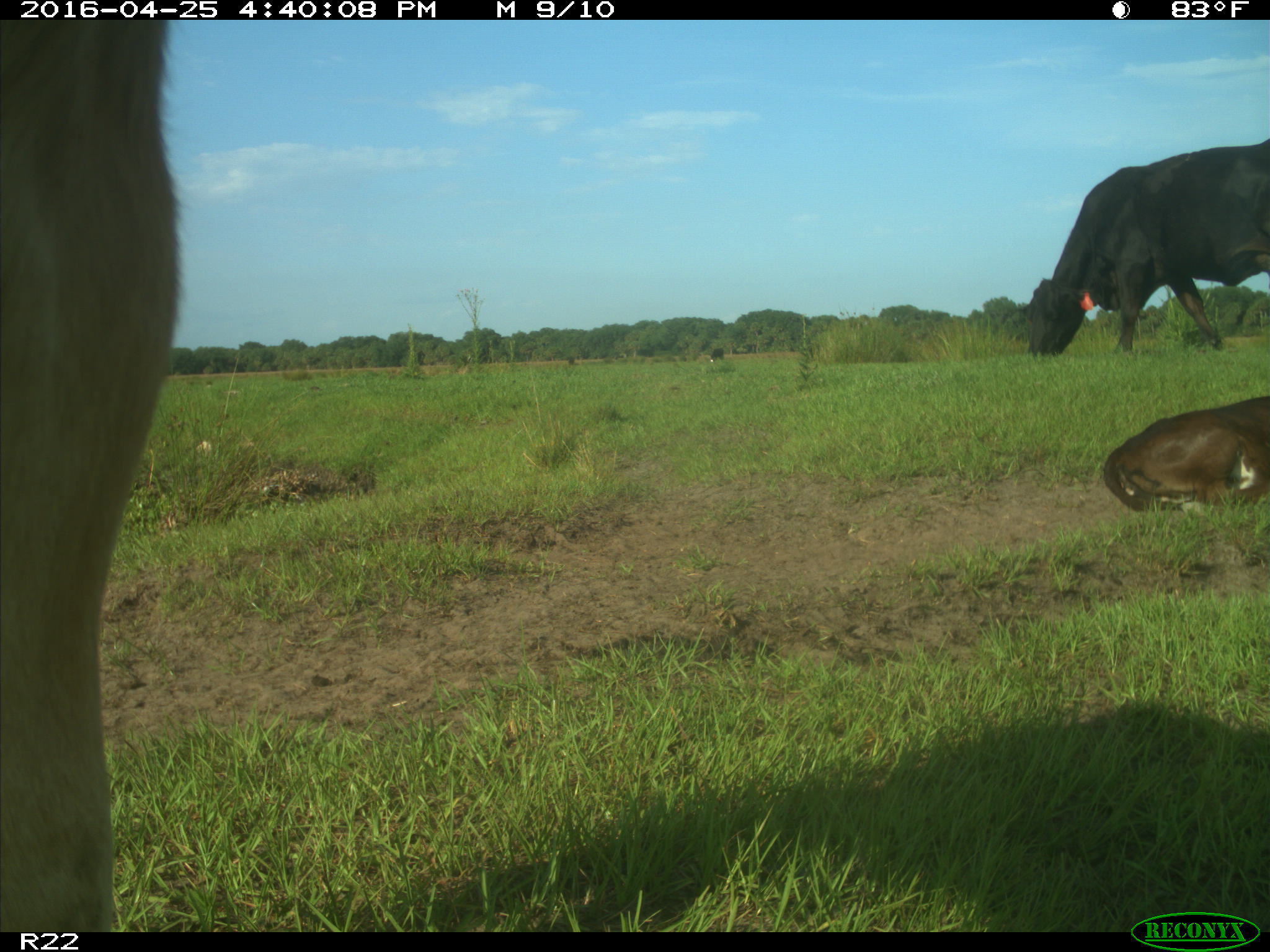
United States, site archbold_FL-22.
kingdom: Animalia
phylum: Chordata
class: Mammalia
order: Artiodactyla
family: Bovidae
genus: Bos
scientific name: Bos taurus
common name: domestic cow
Bos taurus (domestic cow).